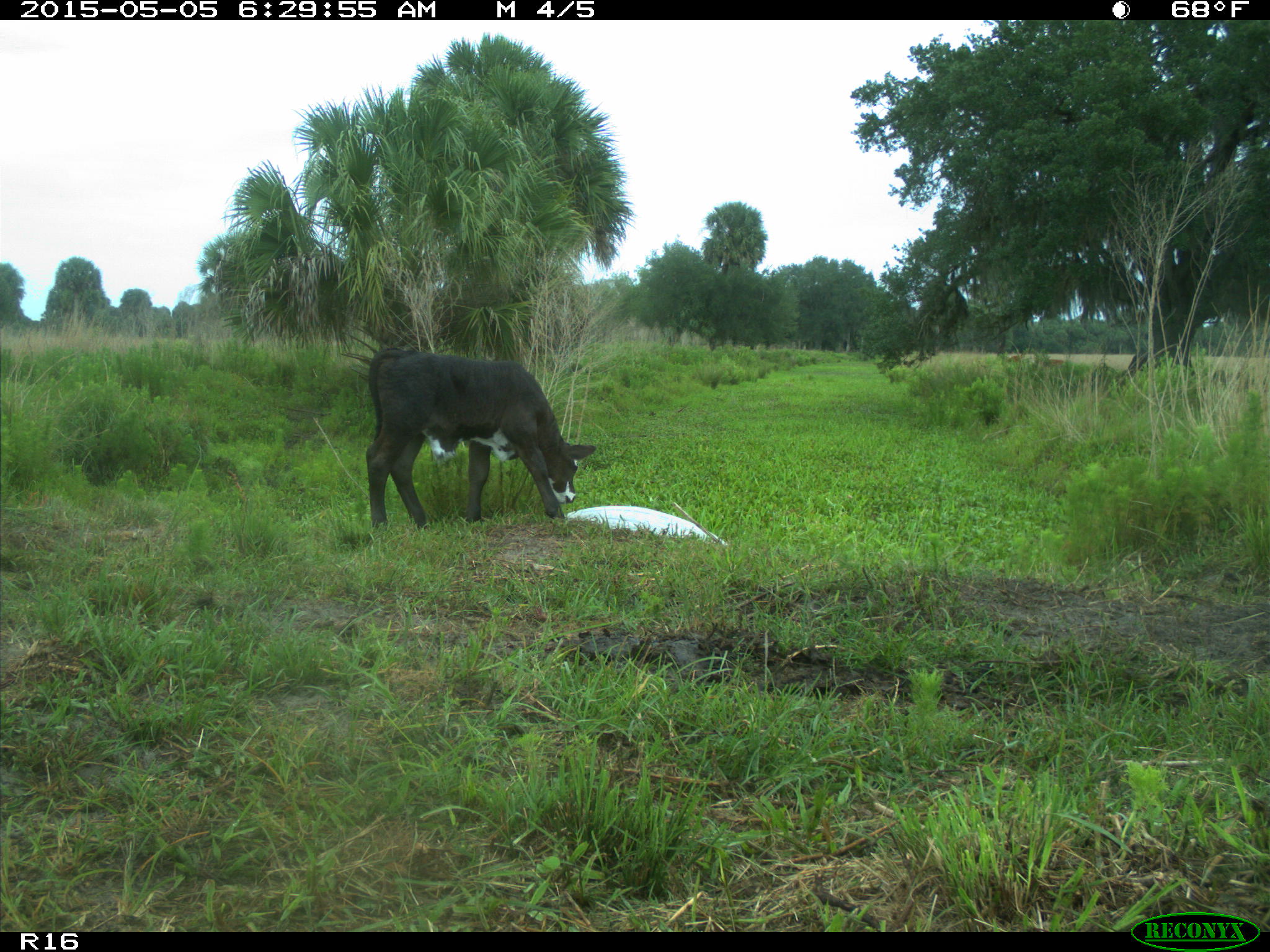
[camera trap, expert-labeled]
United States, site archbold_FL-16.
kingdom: Animalia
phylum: Chordata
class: Mammalia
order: Artiodactyla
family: Bovidae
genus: Bos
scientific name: Bos taurus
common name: domestic cow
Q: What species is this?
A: Bos taurus (domestic cow).